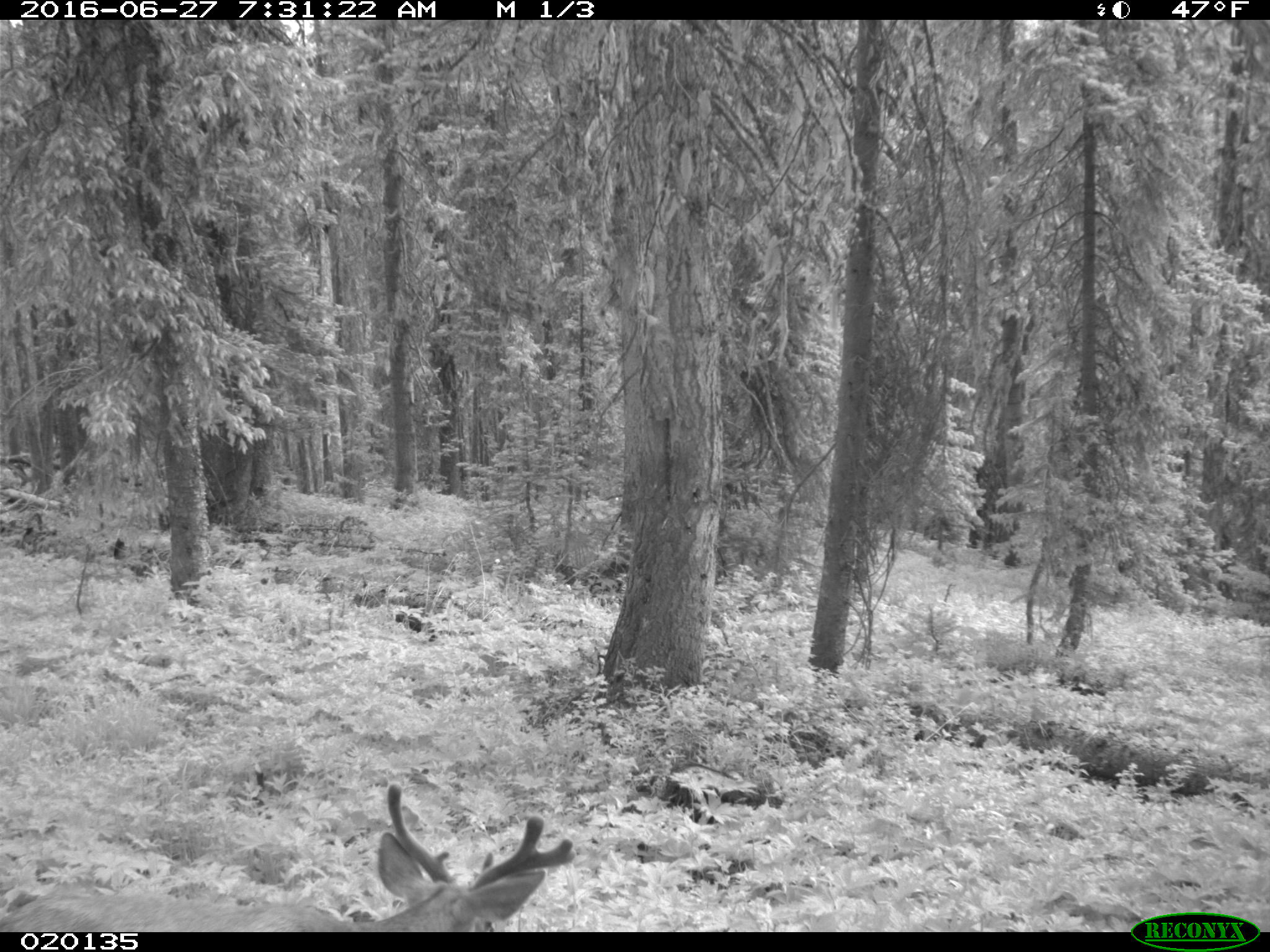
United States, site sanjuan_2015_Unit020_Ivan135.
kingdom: Animalia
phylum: Chordata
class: Mammalia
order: Artiodactyla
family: Cervidae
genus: Odocoileus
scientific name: Odocoileus hemionus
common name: mule deer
Odocoileus hemionus (mule deer).